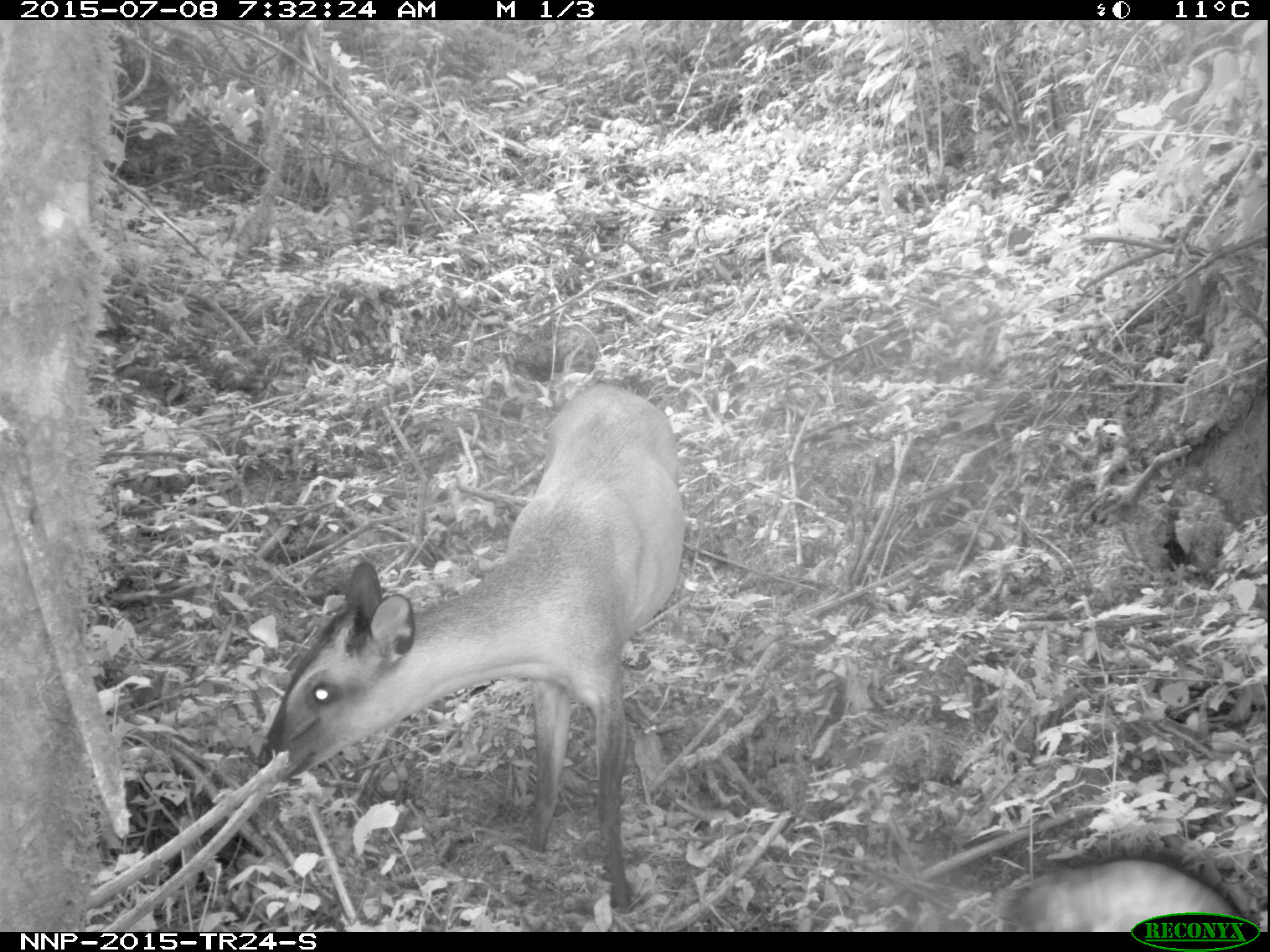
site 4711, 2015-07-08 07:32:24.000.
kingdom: Animalia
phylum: Chordata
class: Mammalia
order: Artiodactyla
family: Bovidae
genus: Cephalophus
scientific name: Cephalophus nigrifrons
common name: black-fronted duiker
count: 1